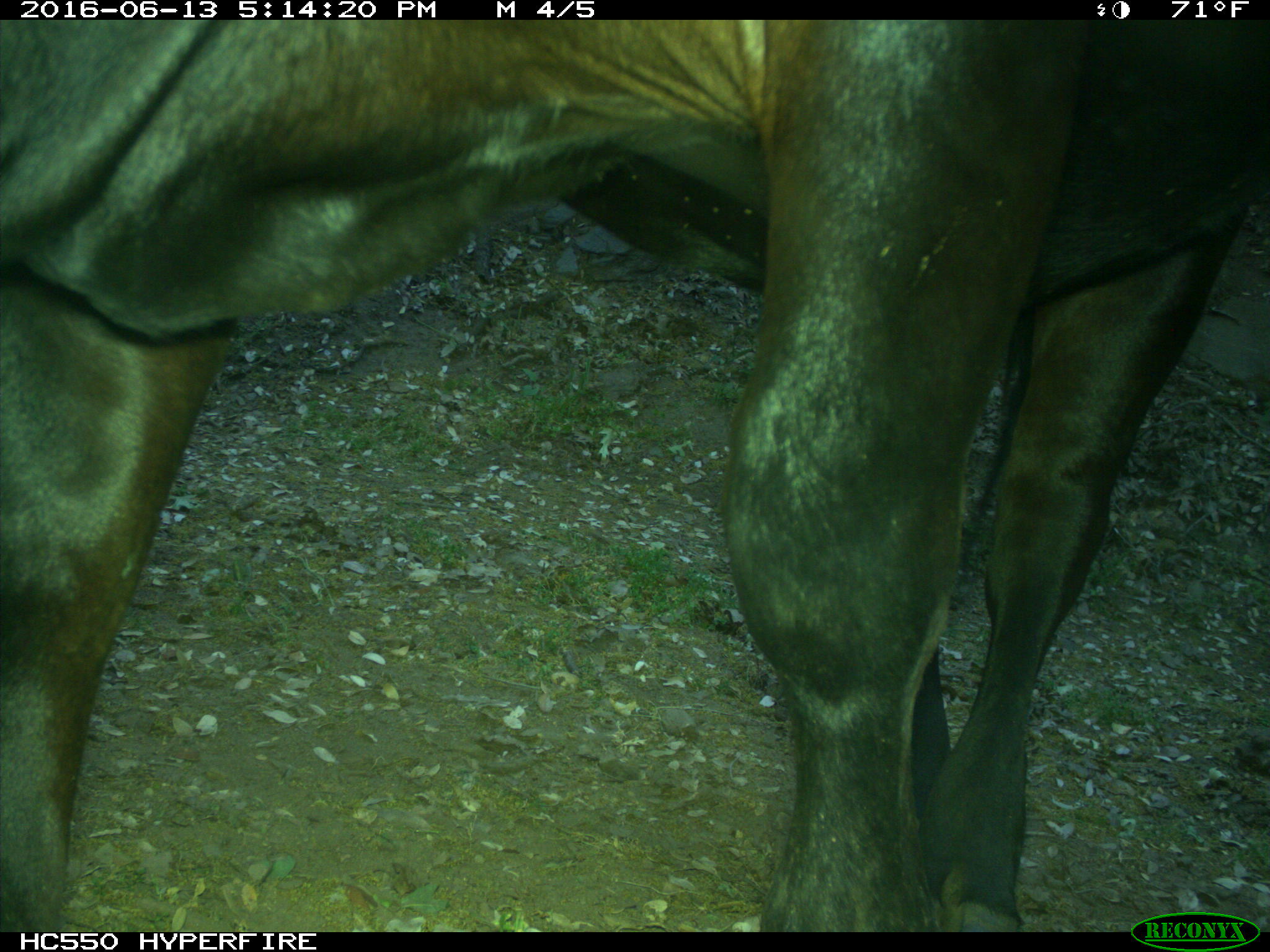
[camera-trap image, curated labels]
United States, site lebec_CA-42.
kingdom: Animalia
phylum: Chordata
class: Mammalia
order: Artiodactyla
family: Bovidae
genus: Bos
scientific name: Bos taurus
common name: domestic cow